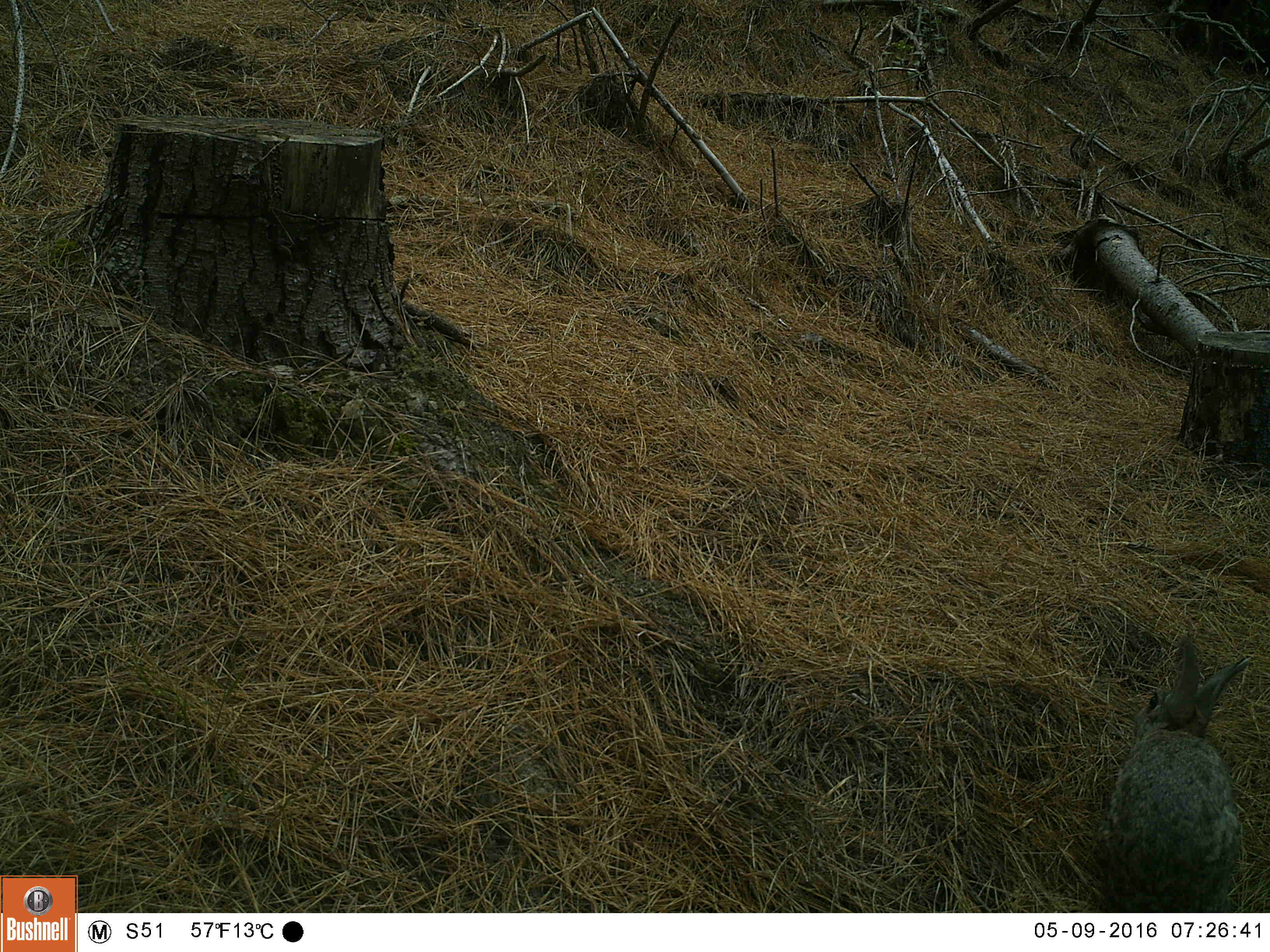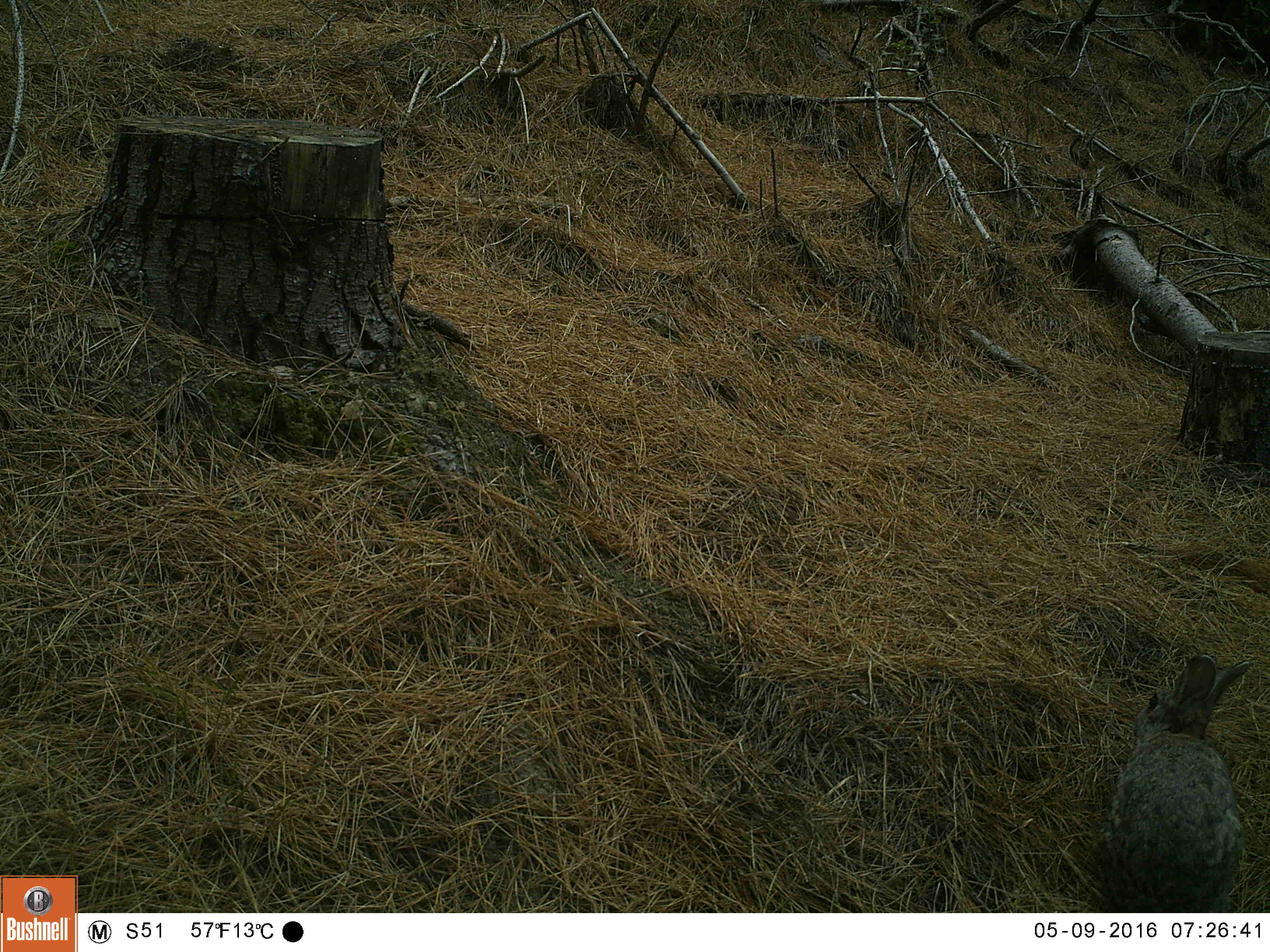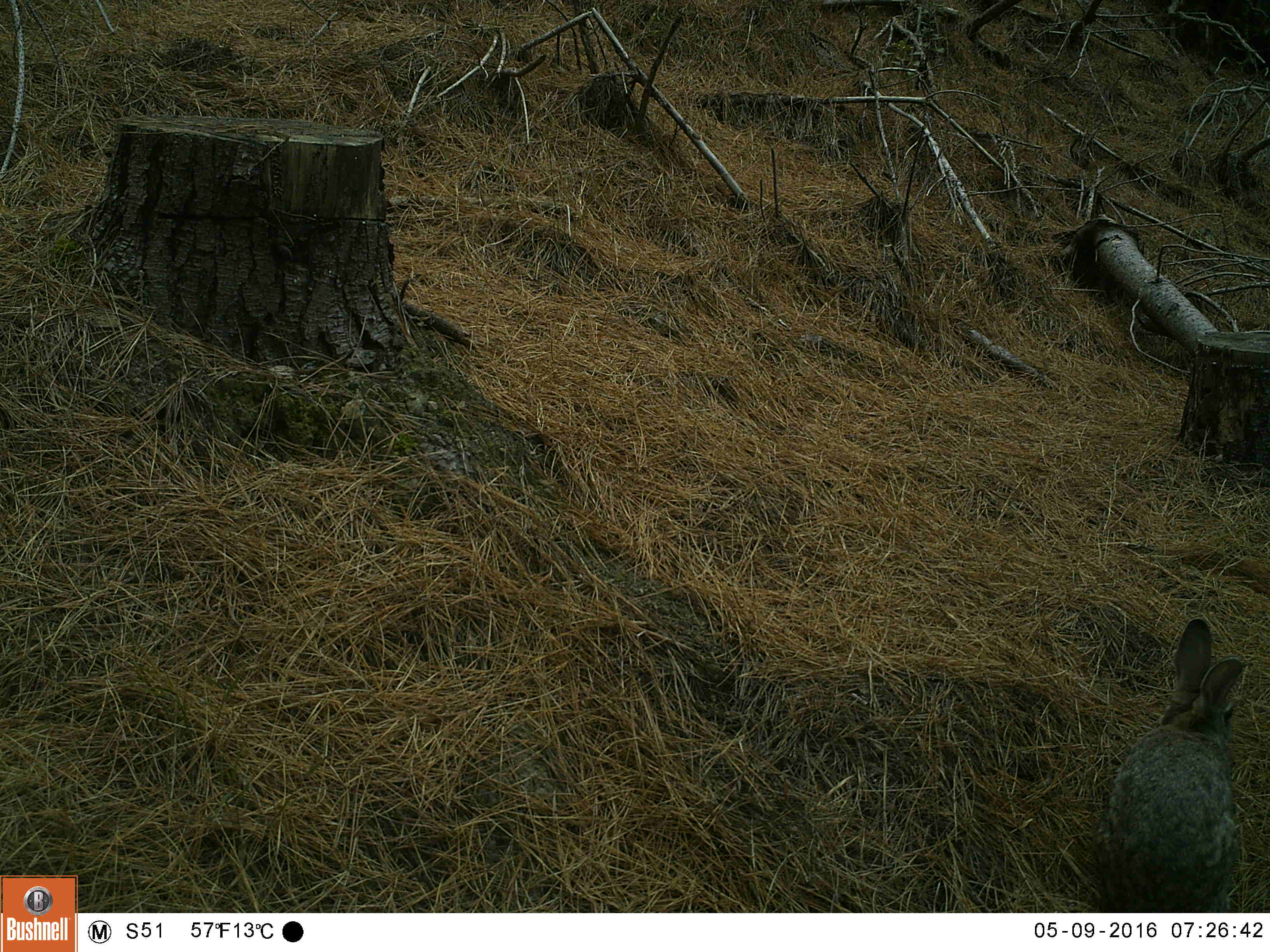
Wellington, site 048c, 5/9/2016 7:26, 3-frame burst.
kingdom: Animalia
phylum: Chordata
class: Mammalia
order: Lagomorpha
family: Leporidae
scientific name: Leporidae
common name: rabbit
Rabbit (Leporidae).